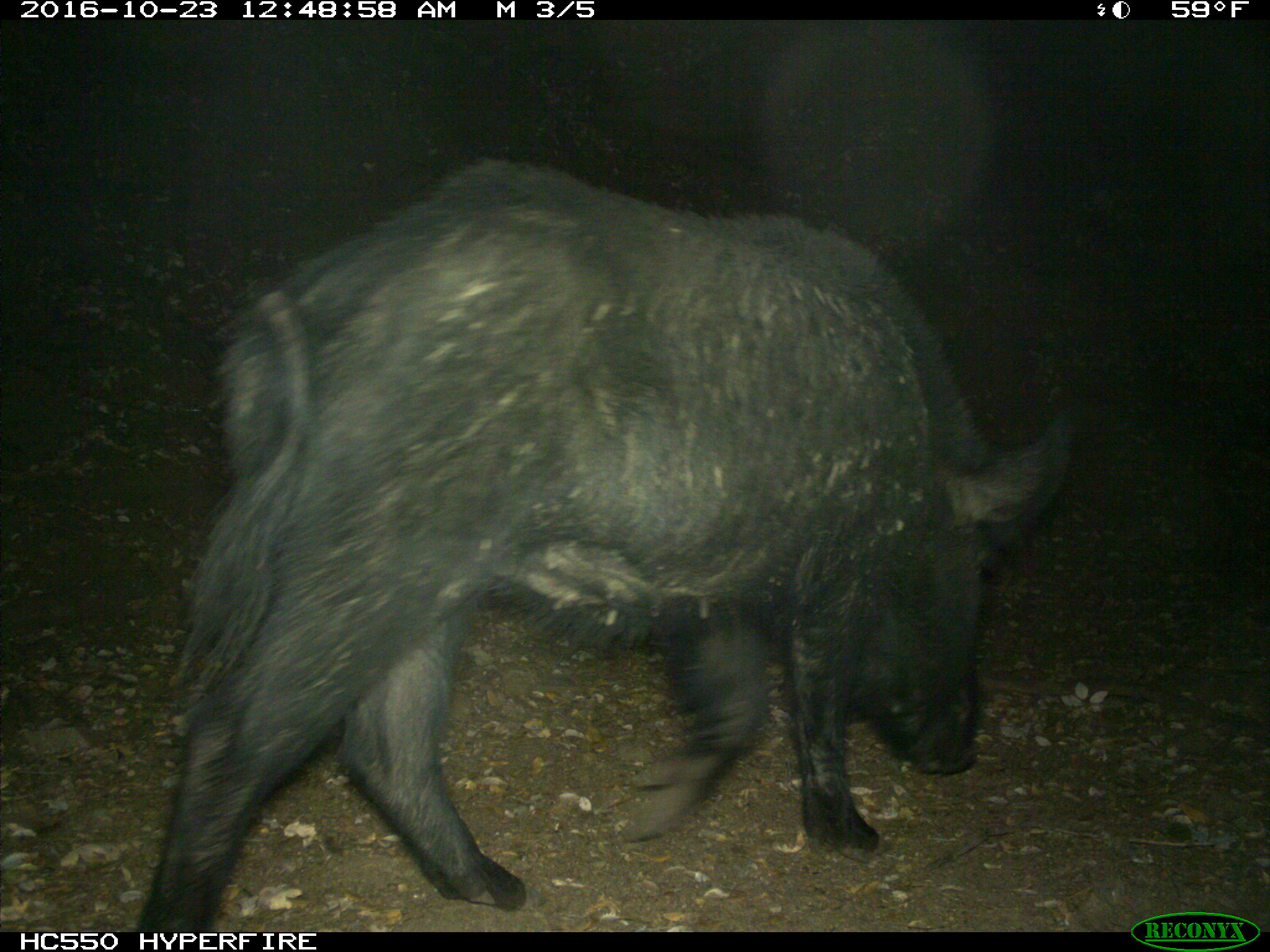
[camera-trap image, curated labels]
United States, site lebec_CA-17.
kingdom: Animalia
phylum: Chordata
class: Mammalia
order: Artiodactyla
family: Suidae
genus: Sus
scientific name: Sus scrofa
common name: wild boar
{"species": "Sus scrofa (wild boar)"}